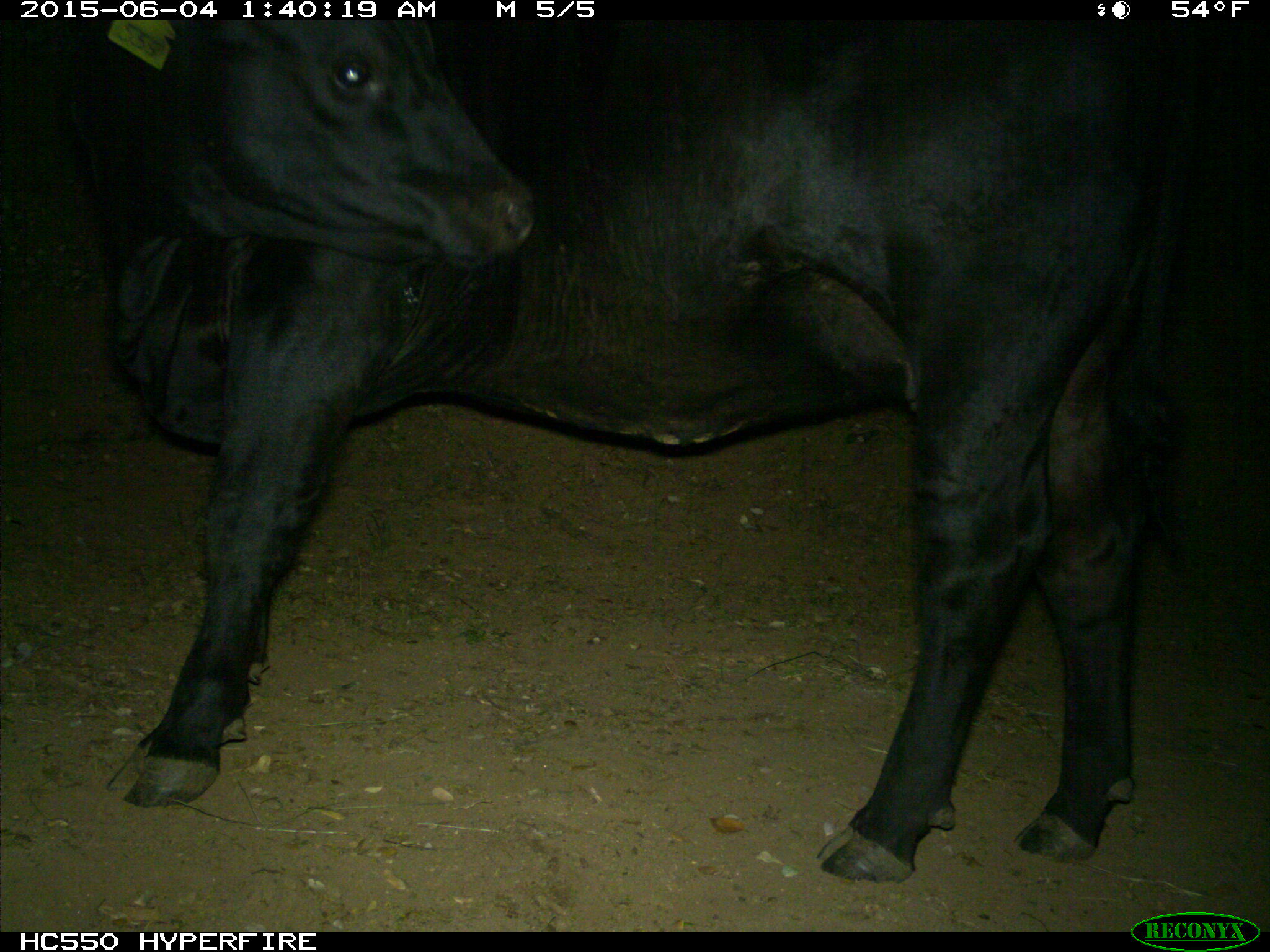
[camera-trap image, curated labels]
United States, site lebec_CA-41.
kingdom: Animalia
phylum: Chordata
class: Mammalia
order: Artiodactyla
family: Bovidae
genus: Bos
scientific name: Bos taurus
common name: domestic cow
Bos taurus (domestic cow).